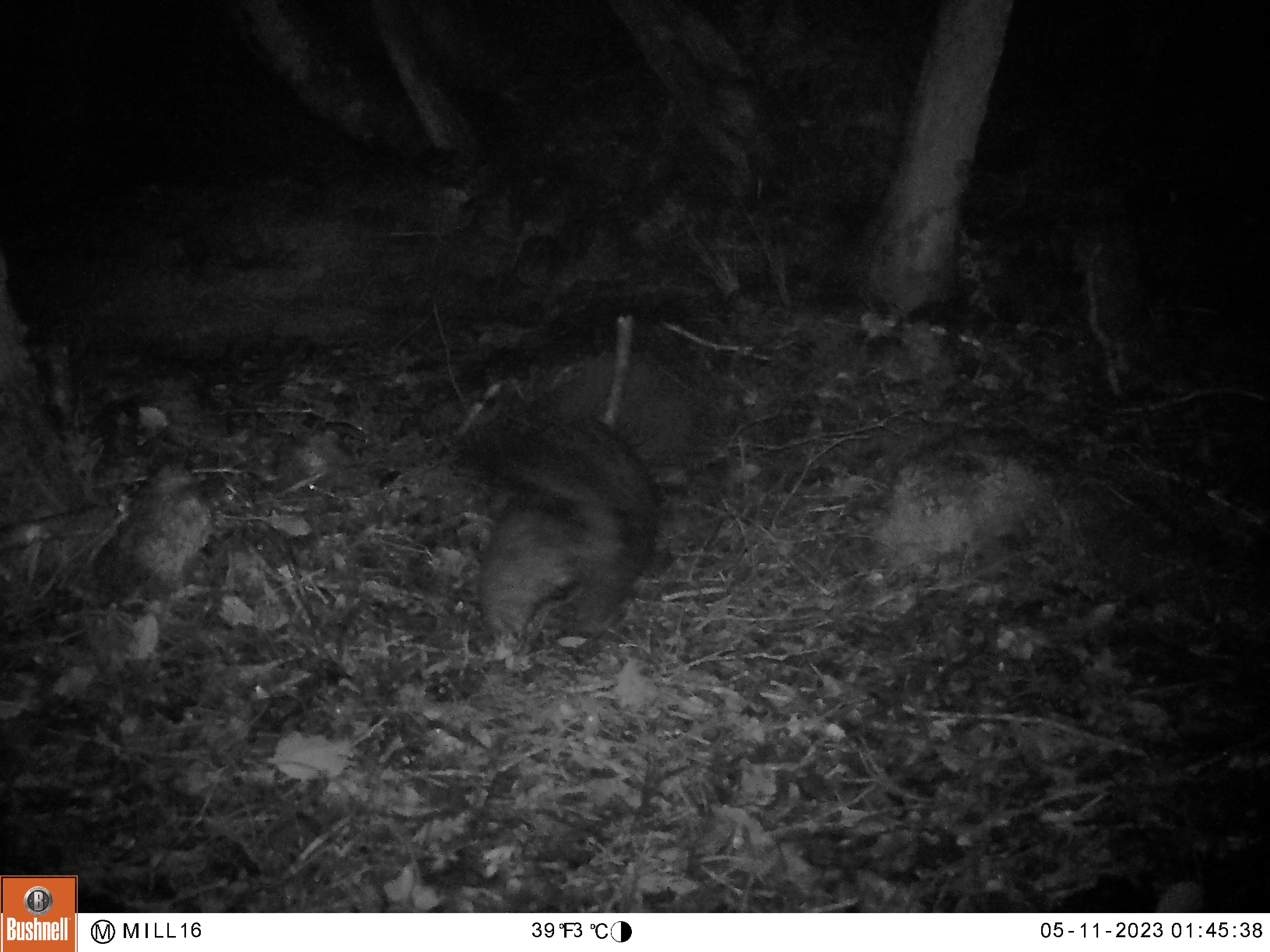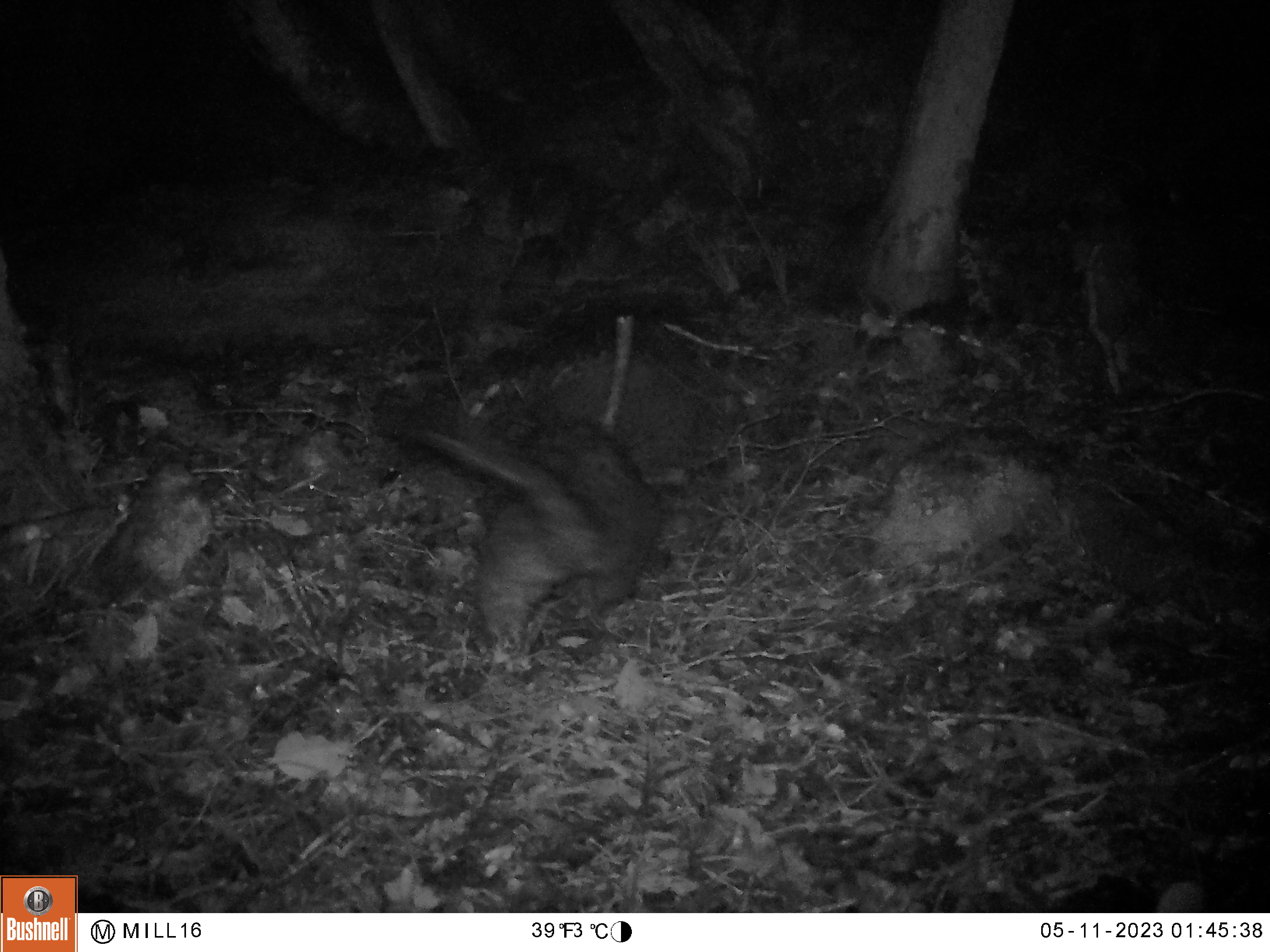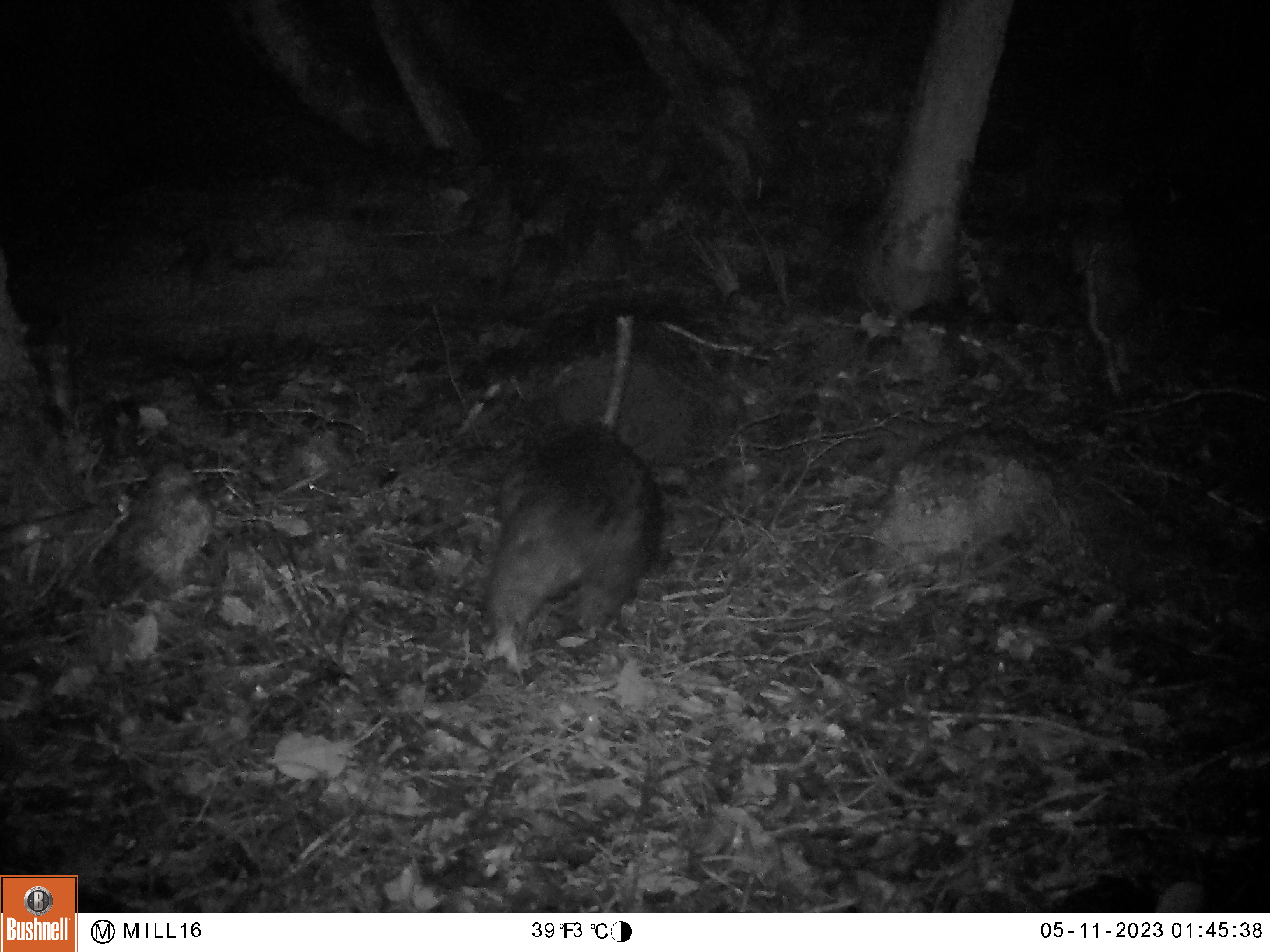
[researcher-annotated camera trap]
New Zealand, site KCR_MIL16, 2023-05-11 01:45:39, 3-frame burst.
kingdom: Animalia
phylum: Chordata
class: Mammalia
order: Diprotodontia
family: Phalangeridae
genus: Trichosurus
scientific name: Trichosurus vulpecula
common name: common brushtail possum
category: possum